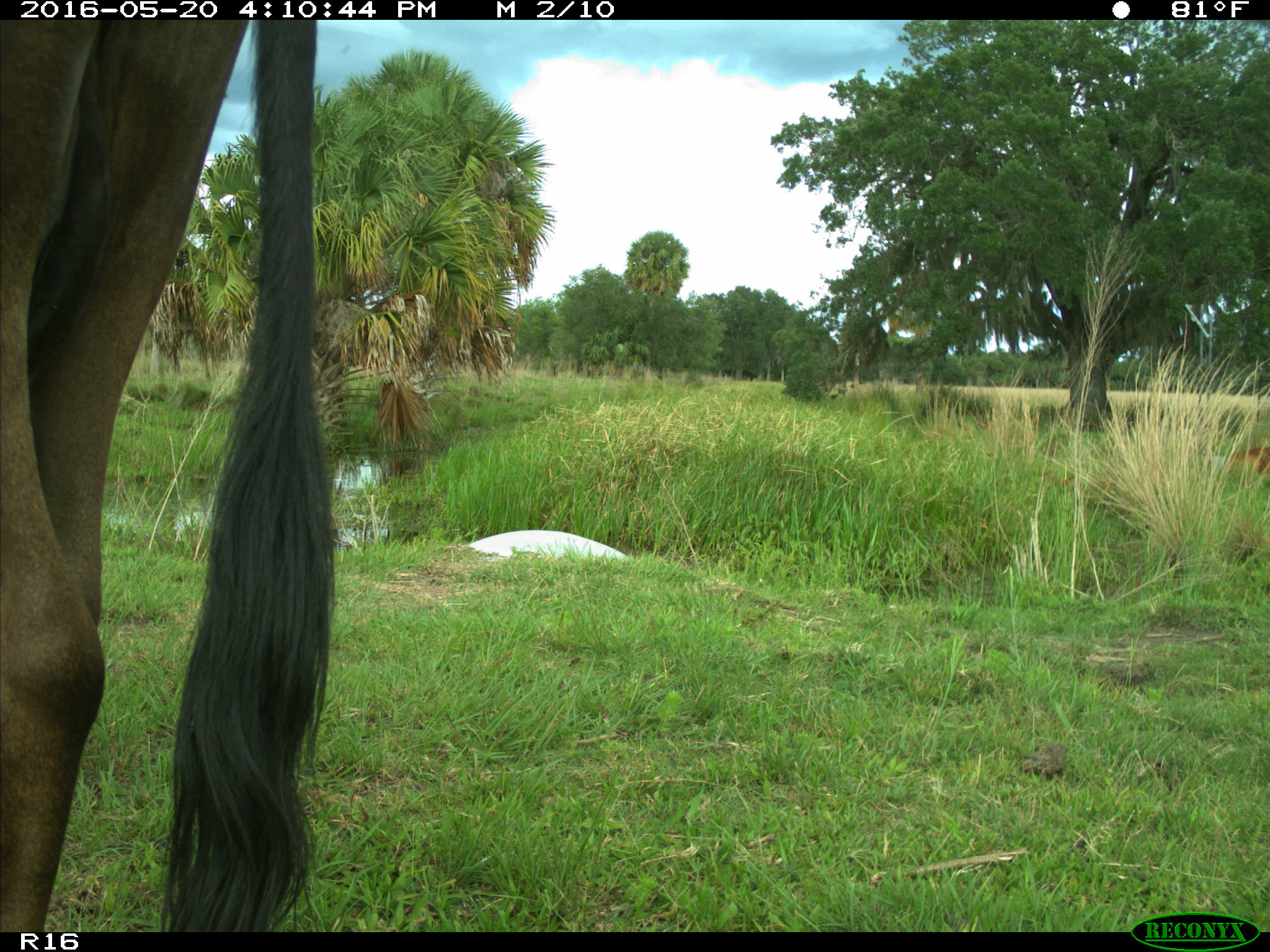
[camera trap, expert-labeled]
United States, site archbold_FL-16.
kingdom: Animalia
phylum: Chordata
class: Mammalia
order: Artiodactyla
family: Bovidae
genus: Bos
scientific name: Bos taurus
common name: domestic cow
Bos taurus (domestic cow).